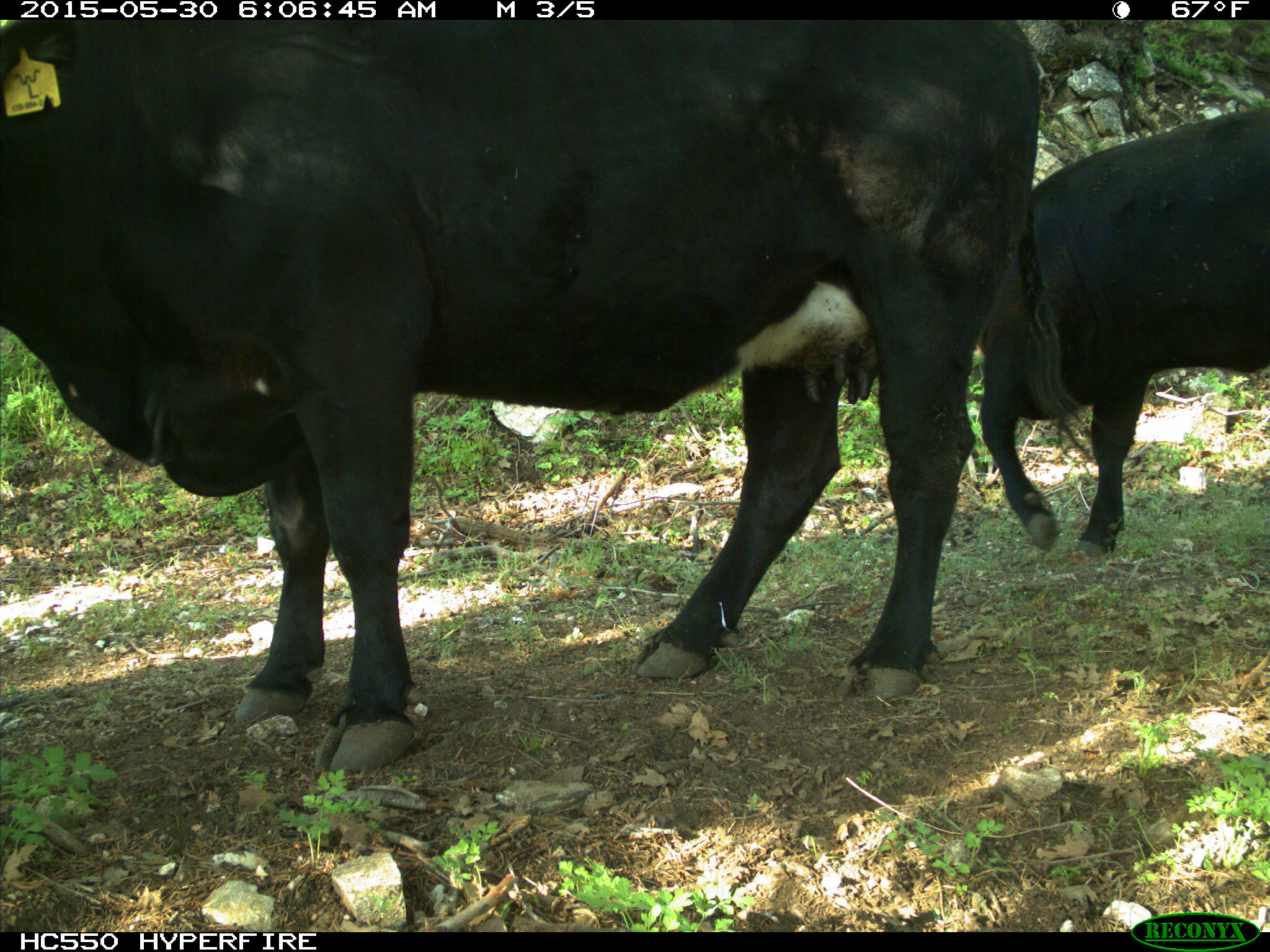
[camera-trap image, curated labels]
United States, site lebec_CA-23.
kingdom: Animalia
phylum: Chordata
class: Mammalia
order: Artiodactyla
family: Bovidae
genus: Bos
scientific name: Bos taurus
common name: domestic cow